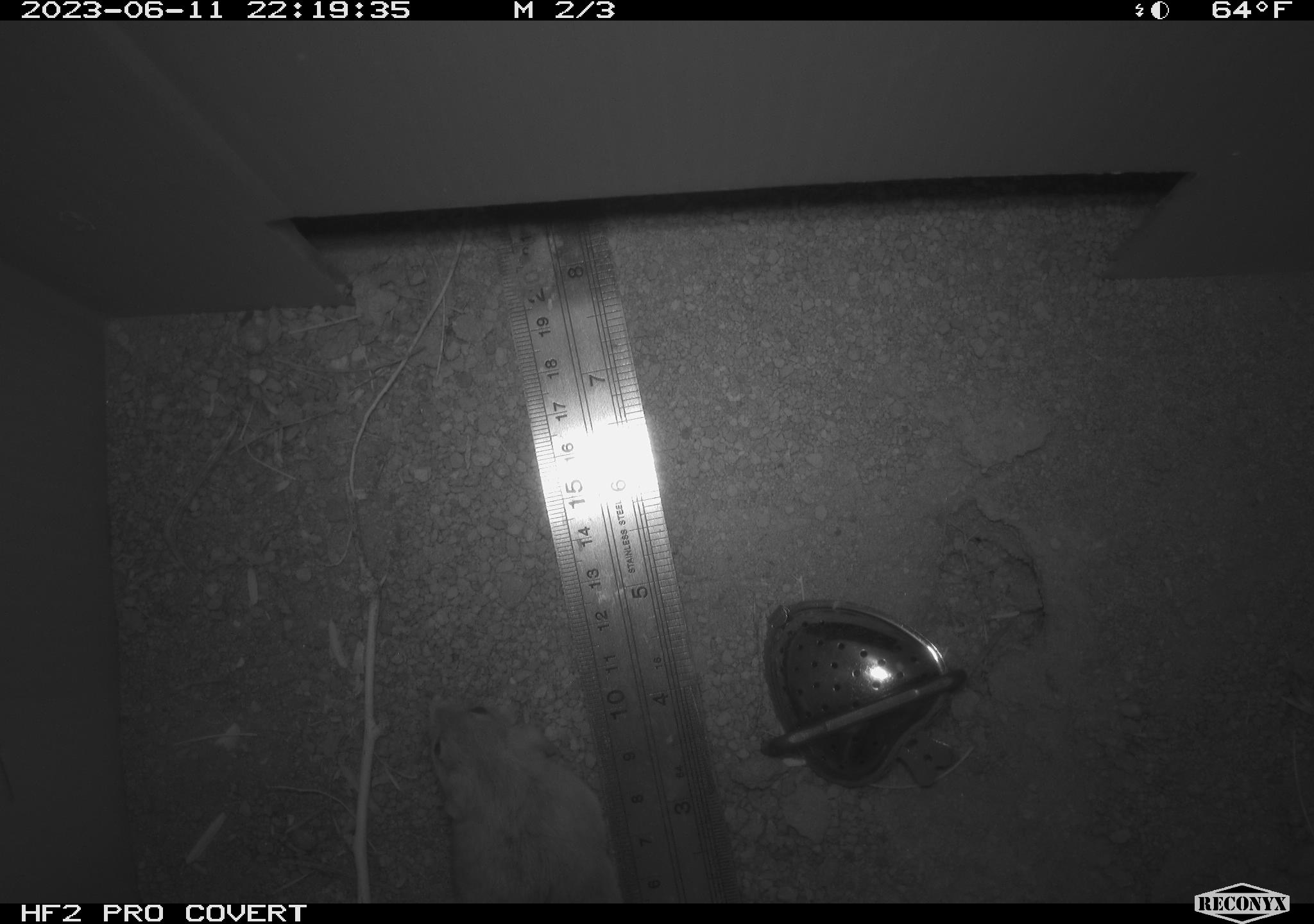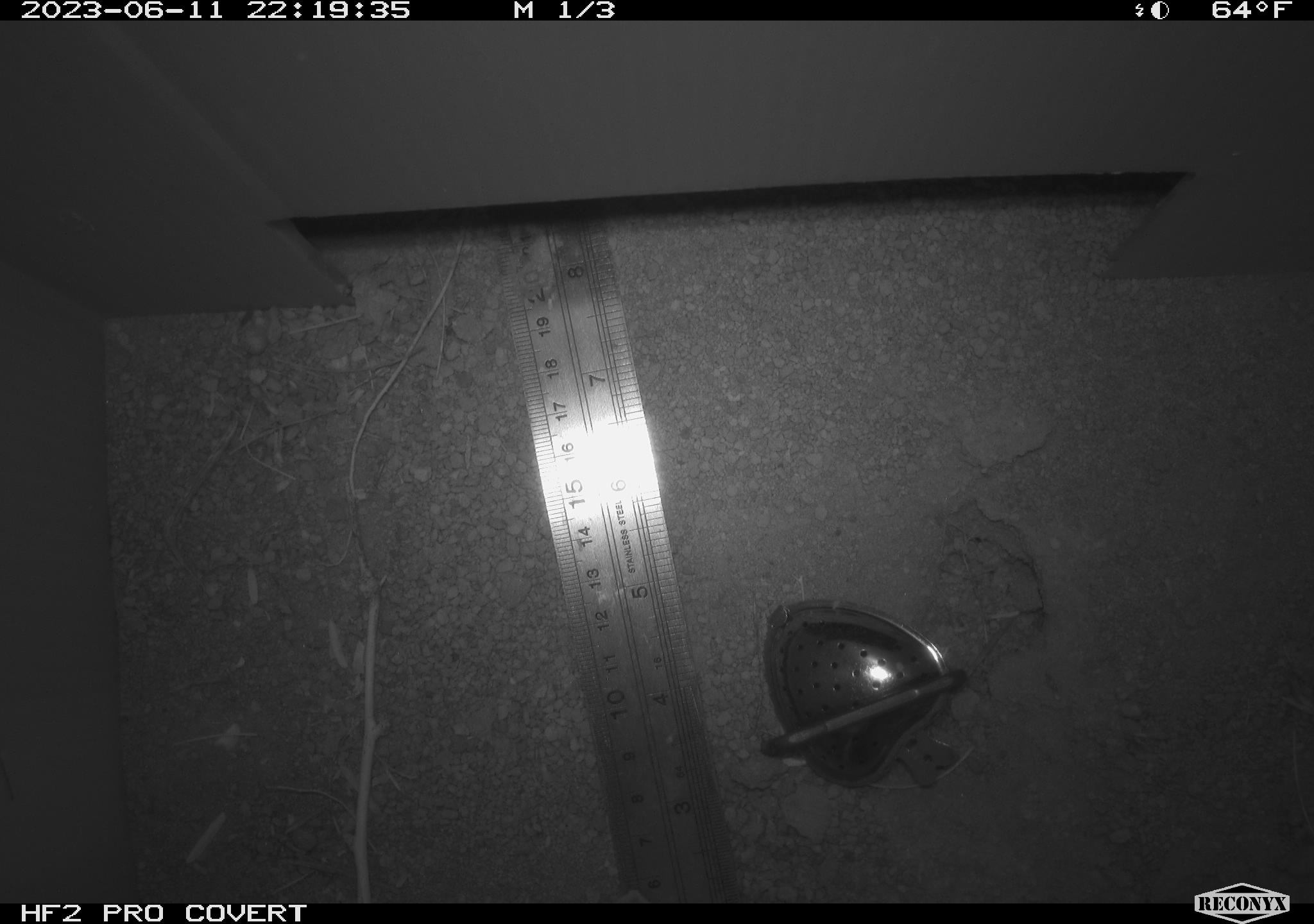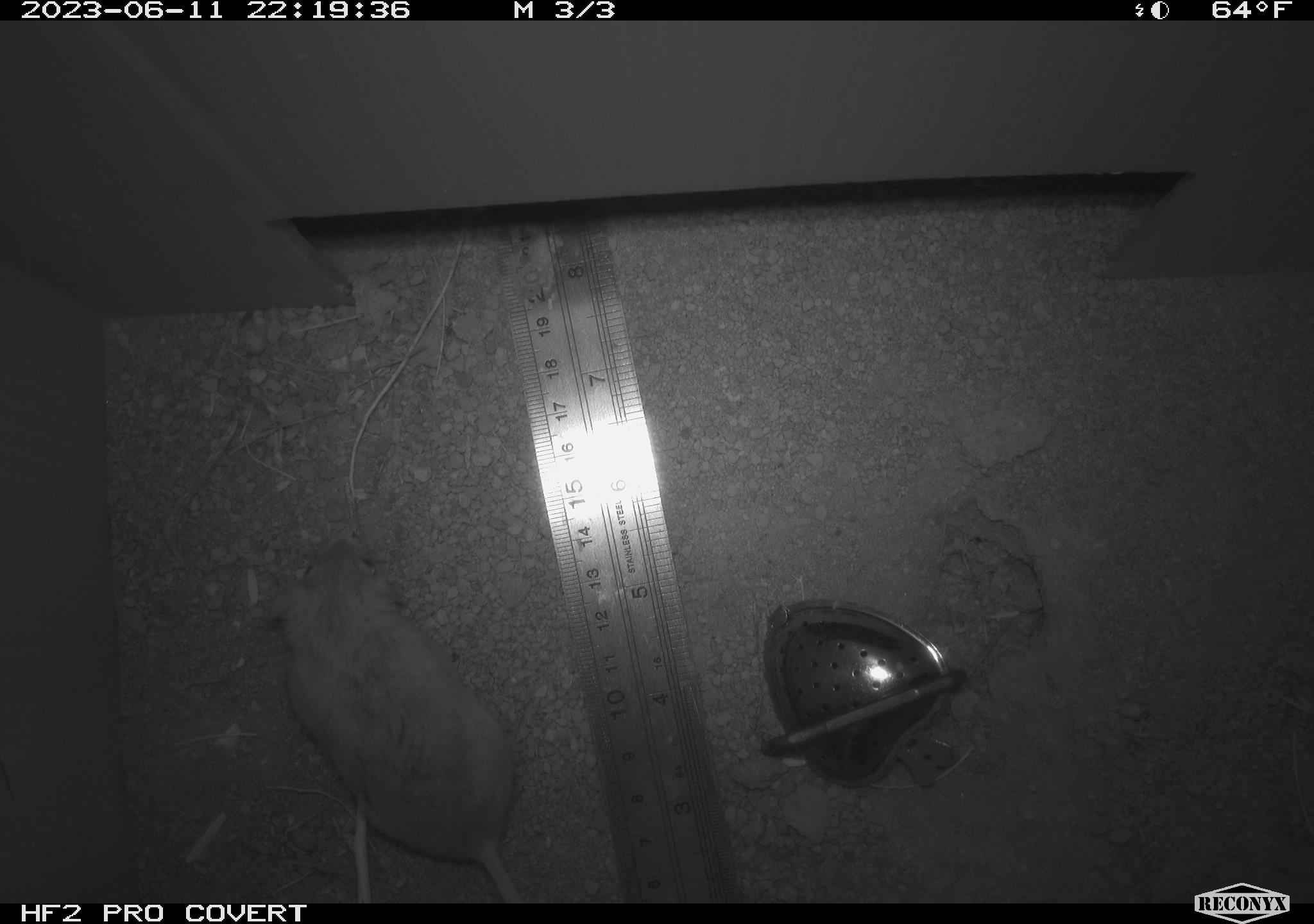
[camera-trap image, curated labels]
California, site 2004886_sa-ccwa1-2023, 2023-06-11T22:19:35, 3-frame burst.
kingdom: Animalia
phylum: Chordata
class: Mammalia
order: Rodentia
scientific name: Rodentia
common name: rodent